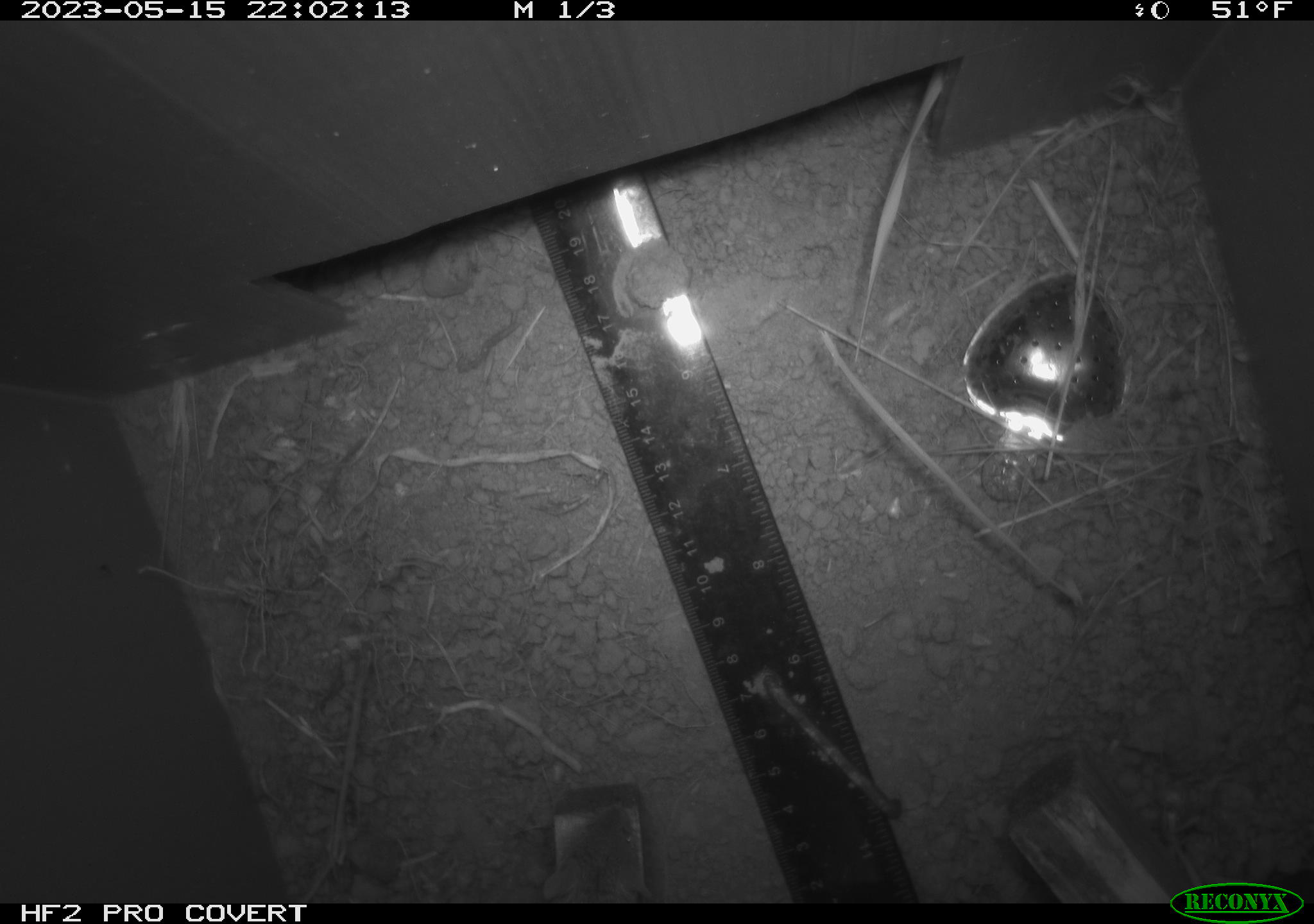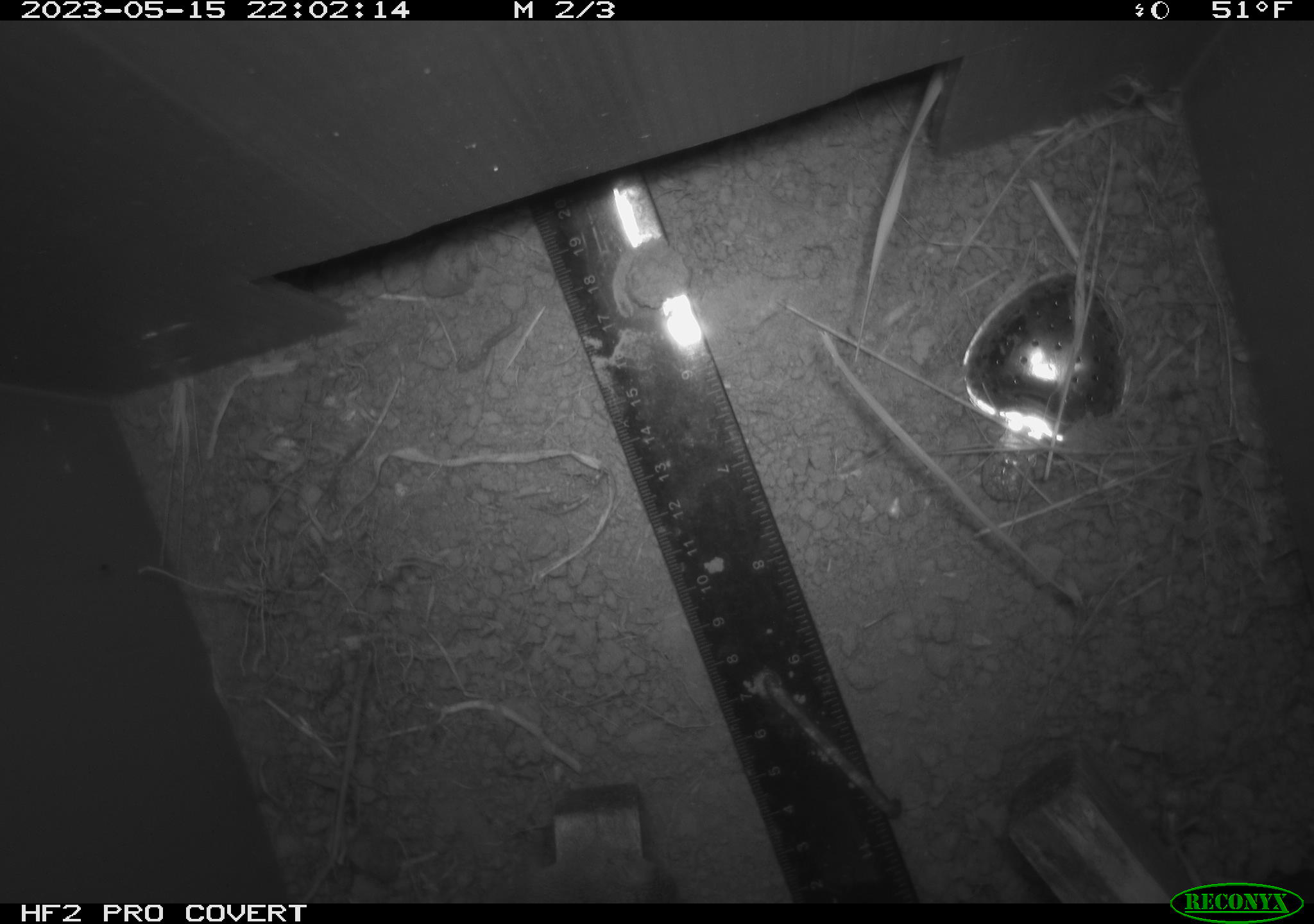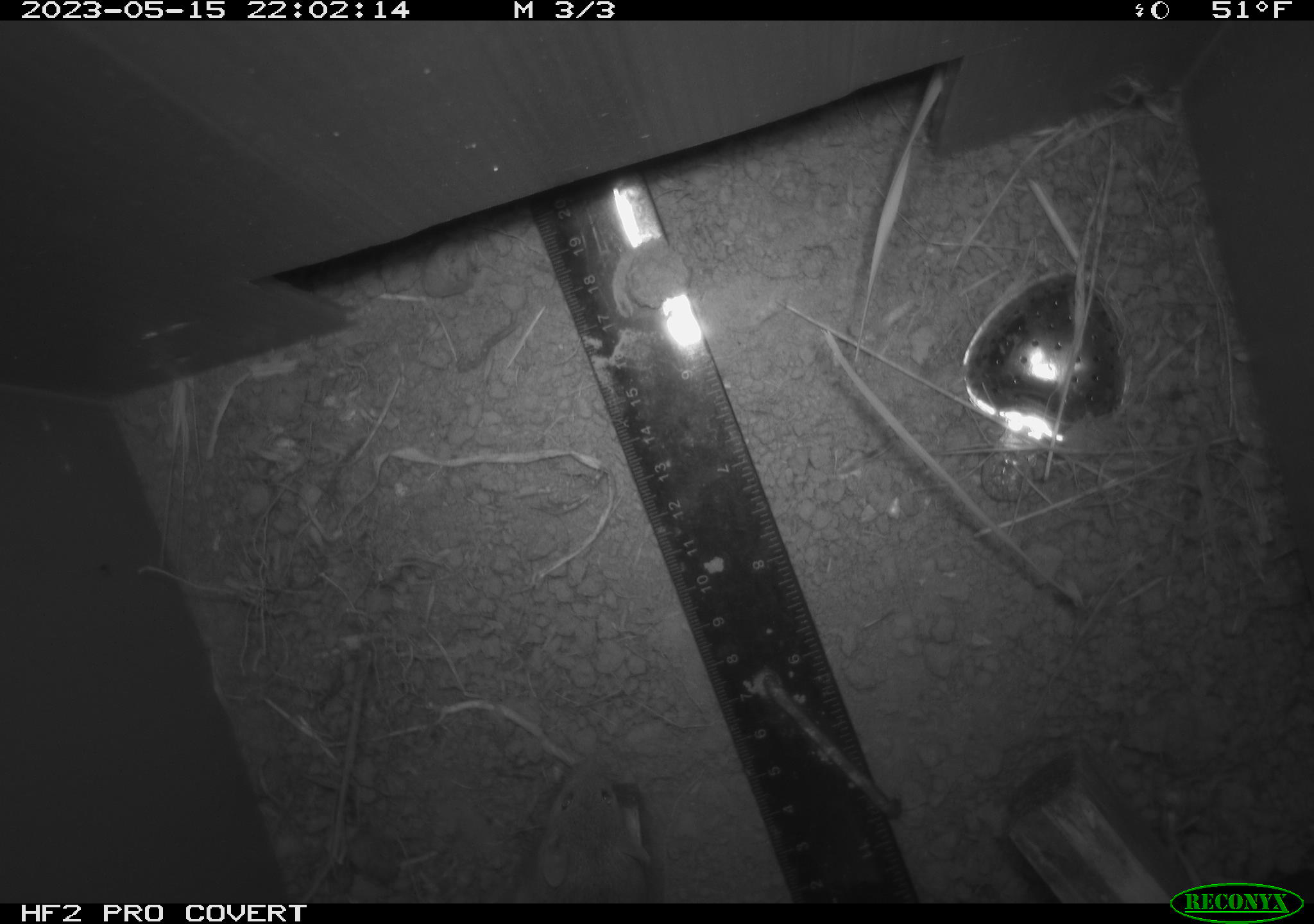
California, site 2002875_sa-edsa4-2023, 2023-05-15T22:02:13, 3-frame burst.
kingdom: Animalia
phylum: Chordata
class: Mammalia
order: Rodentia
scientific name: Rodentia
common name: mouse species